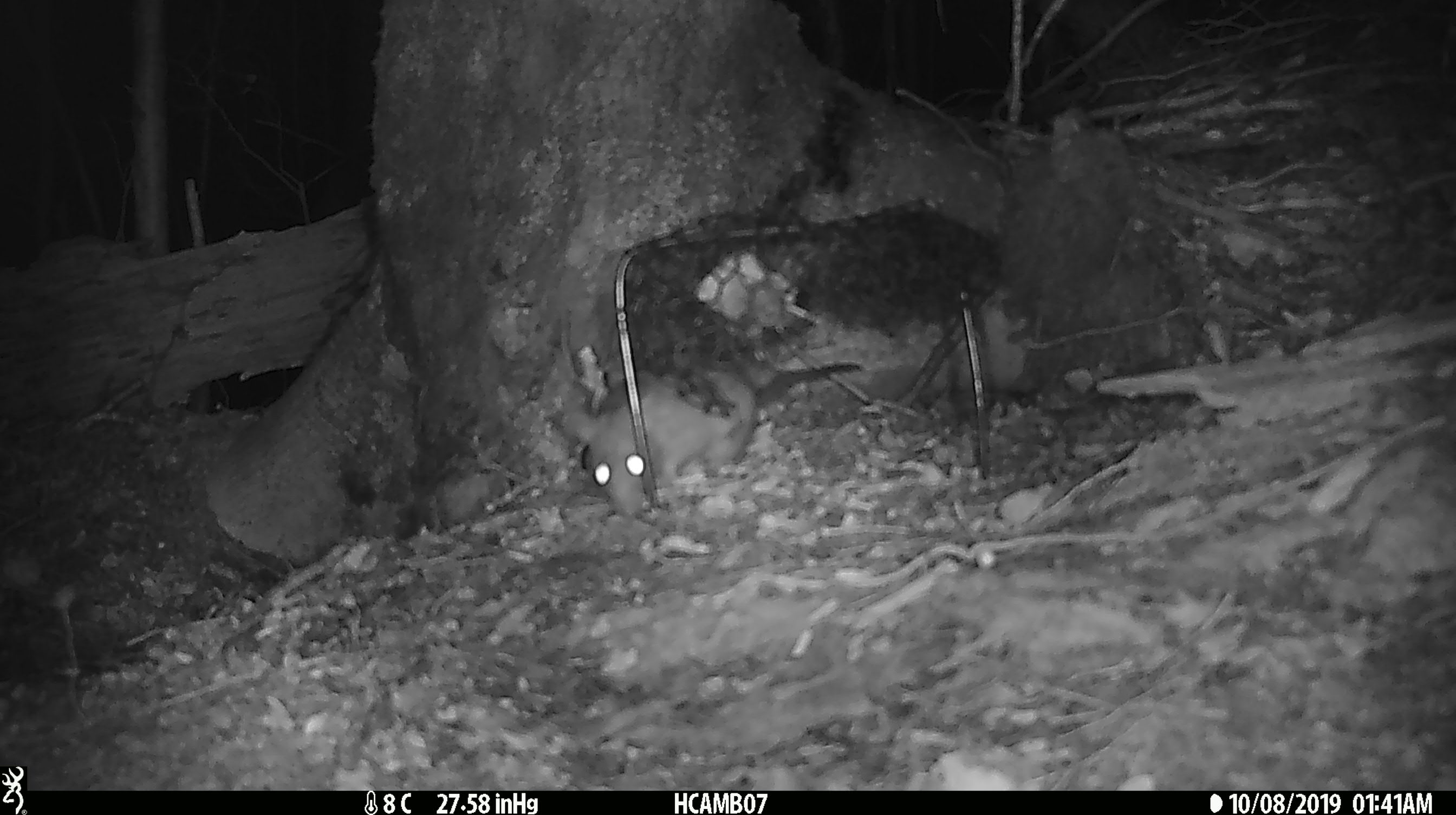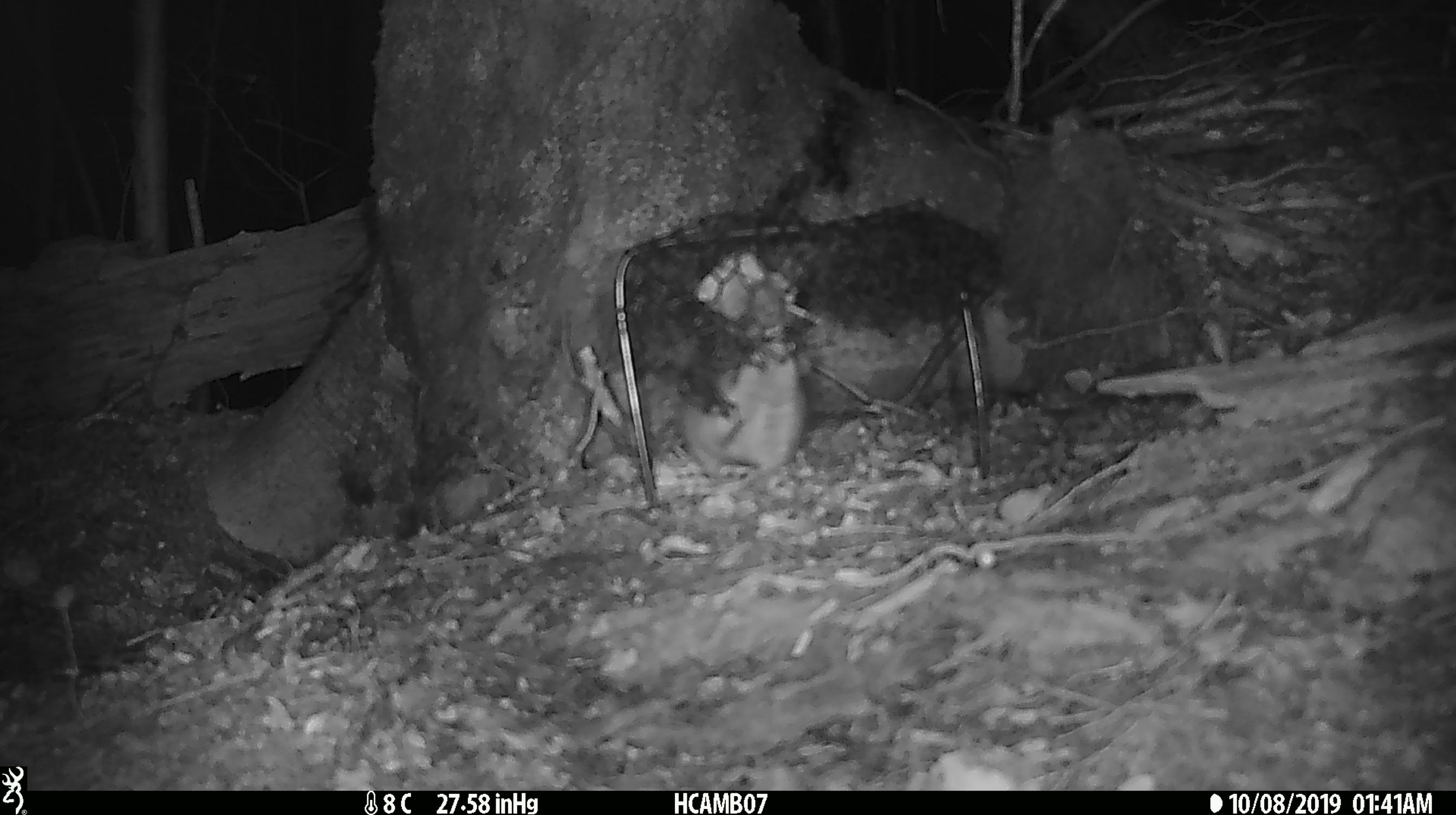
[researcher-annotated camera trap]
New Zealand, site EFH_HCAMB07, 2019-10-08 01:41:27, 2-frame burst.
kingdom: Animalia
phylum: Chordata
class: Mammalia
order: Rodentia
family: Muridae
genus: Rattus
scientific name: Rattus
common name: rat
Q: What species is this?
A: Rat (Rattus).